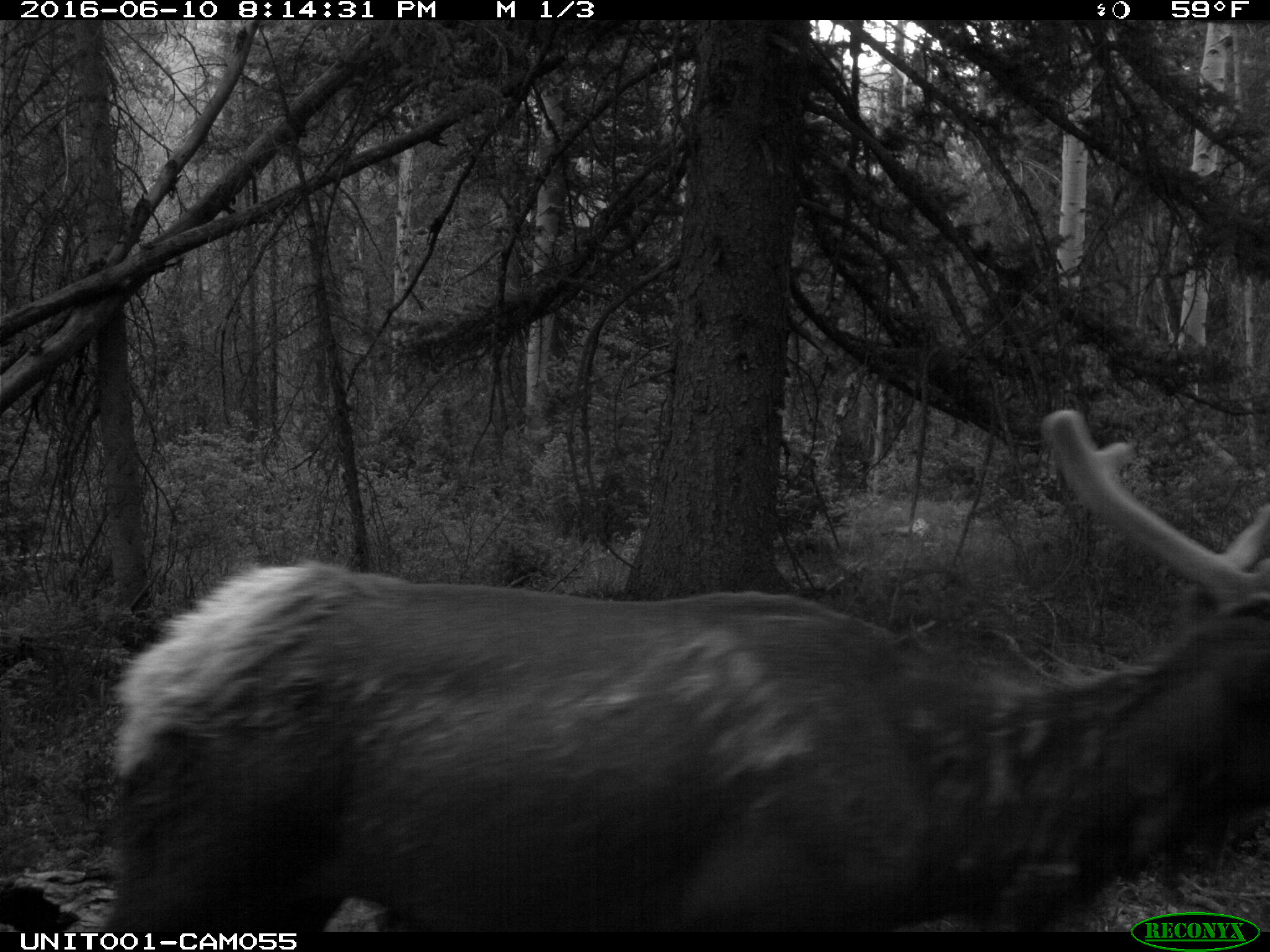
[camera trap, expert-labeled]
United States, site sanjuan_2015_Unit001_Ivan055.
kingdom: Animalia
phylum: Chordata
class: Mammalia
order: Artiodactyla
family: Cervidae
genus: Cervus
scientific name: Cervus elaphus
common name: red deer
Cervus elaphus (red deer).